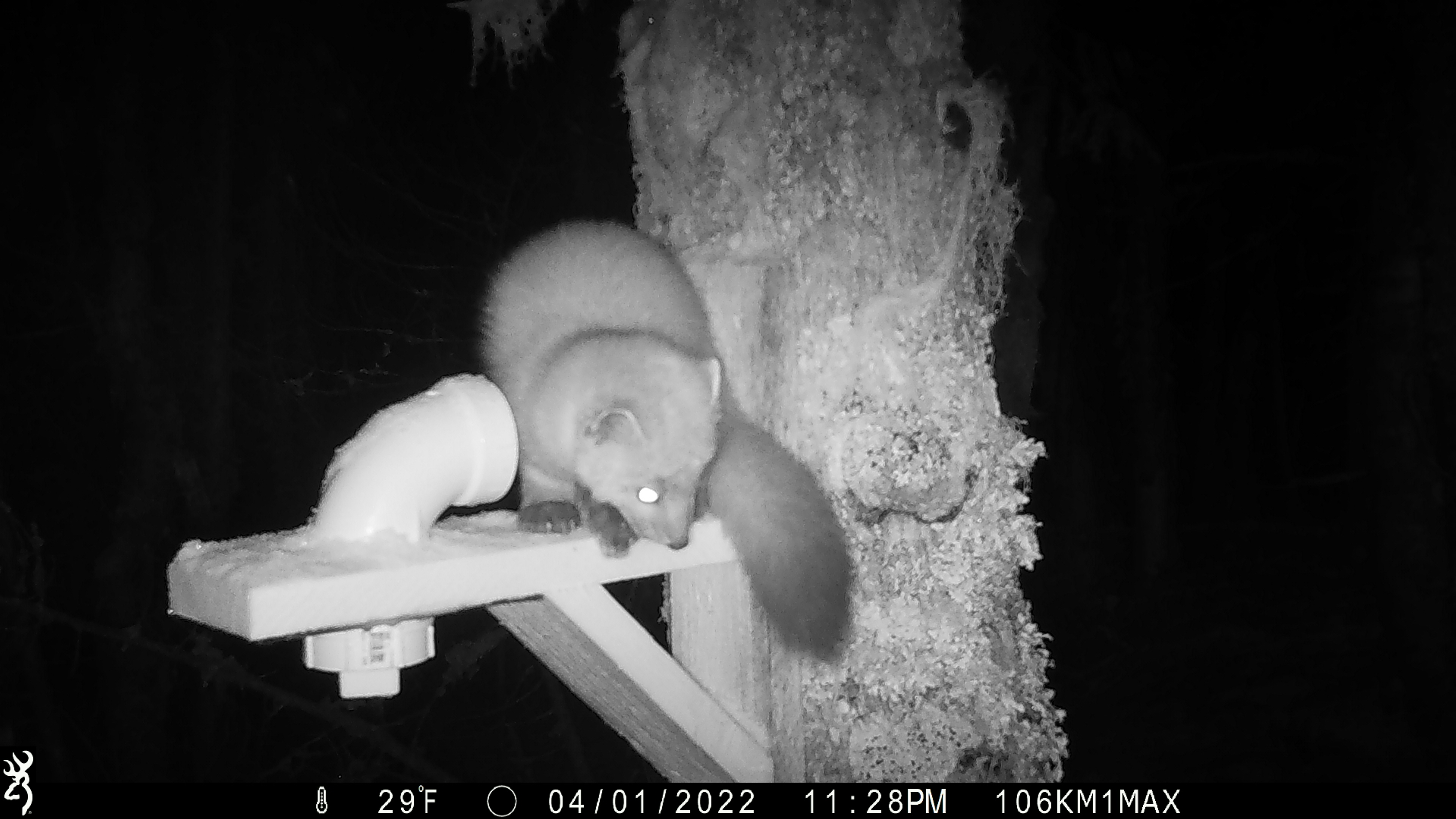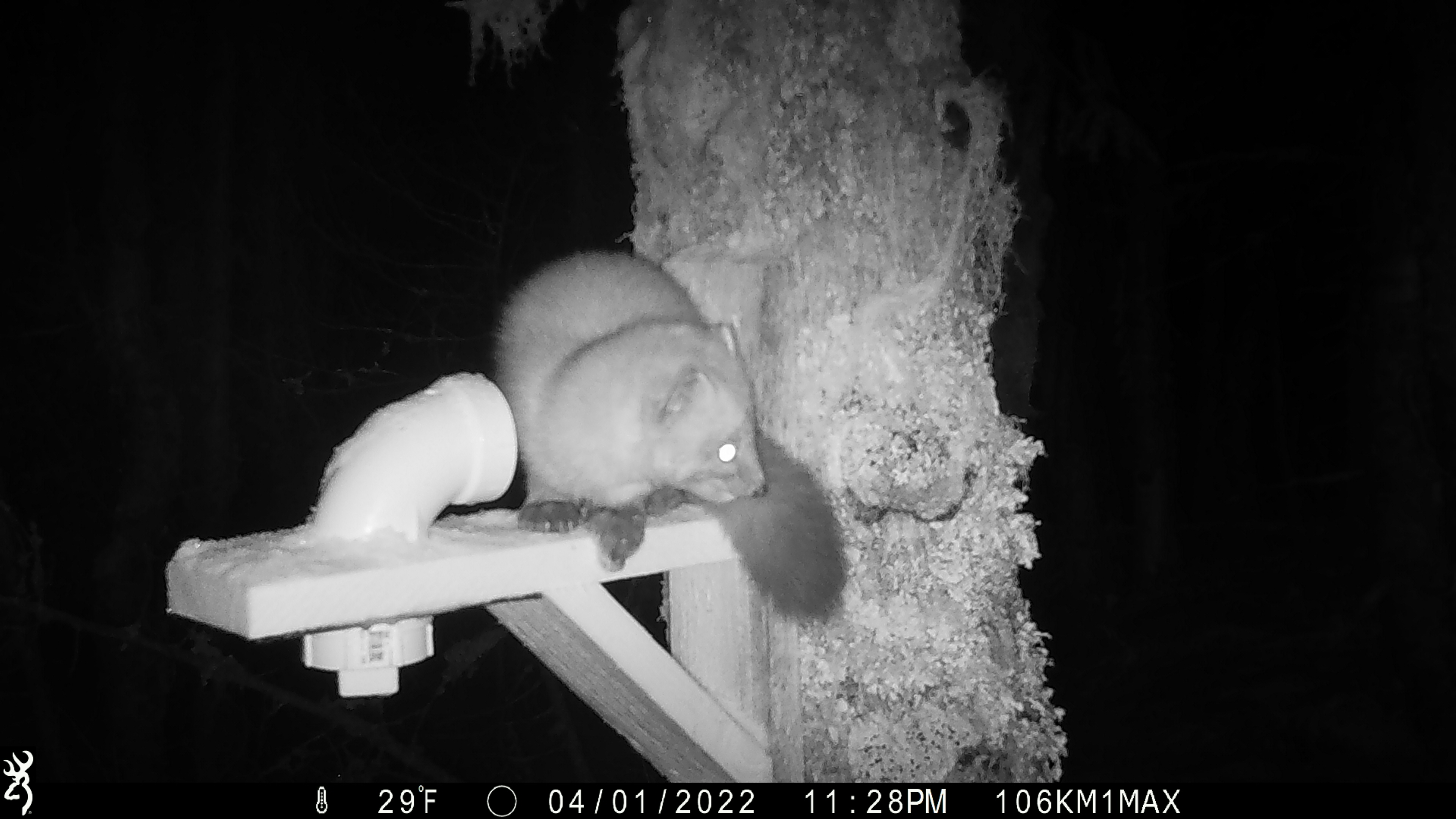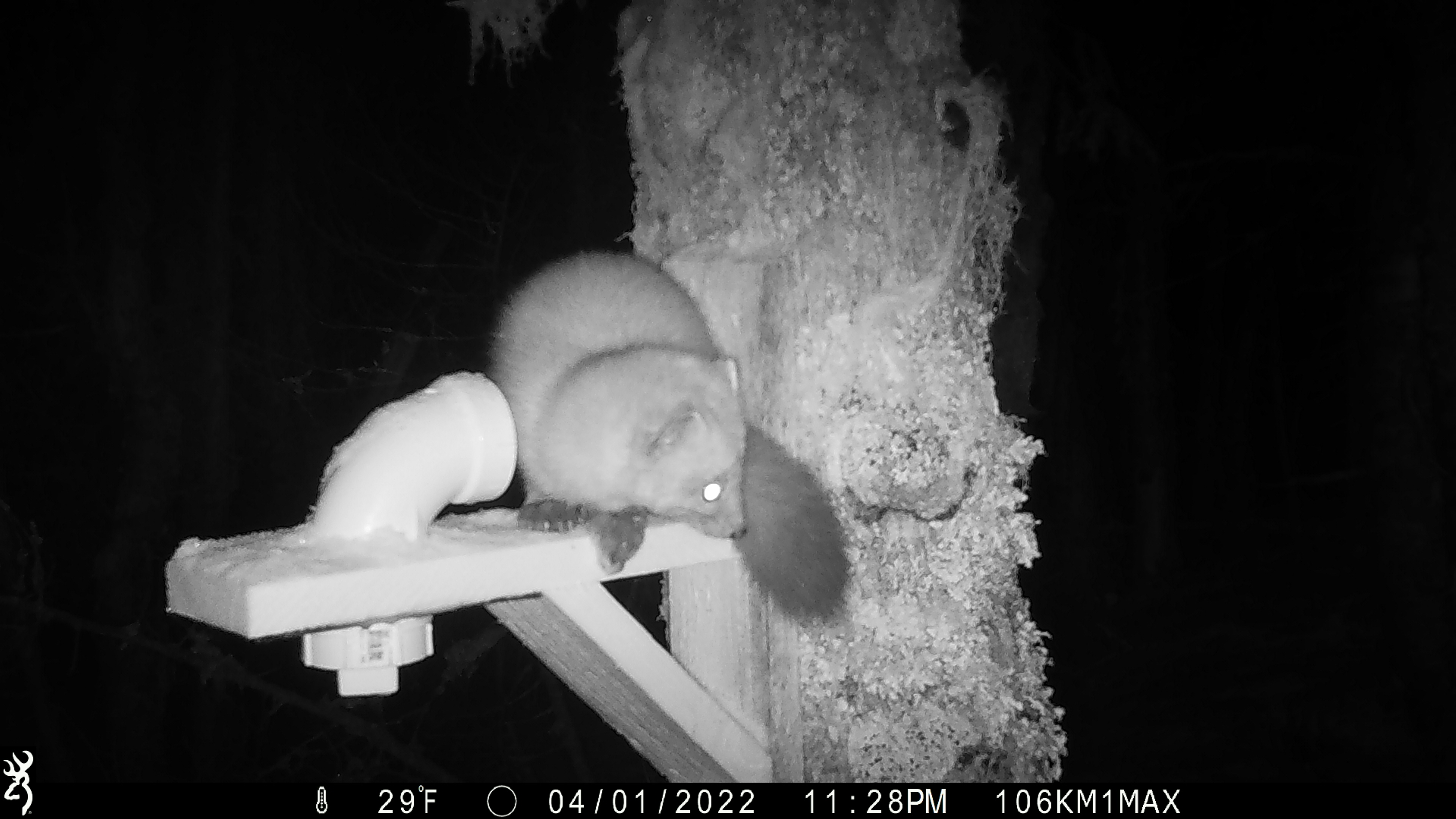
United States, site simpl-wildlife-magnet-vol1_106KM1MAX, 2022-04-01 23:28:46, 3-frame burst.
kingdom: Animalia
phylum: Chordata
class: Mammalia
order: Carnivora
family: Mustelidae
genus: Martes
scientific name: Martes americana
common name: american marten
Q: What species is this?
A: American marten (Martes americana).